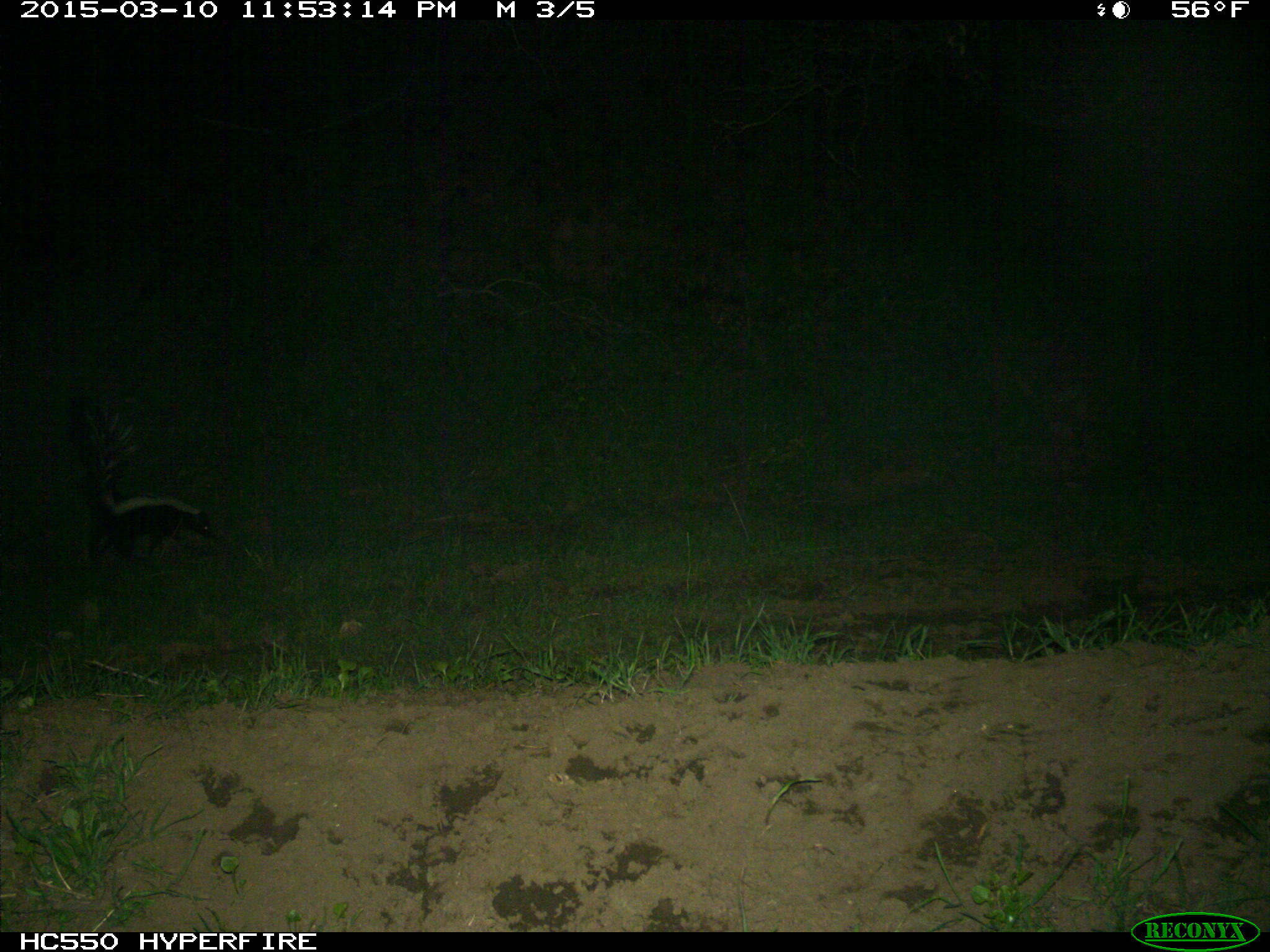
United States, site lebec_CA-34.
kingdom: Animalia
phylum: Chordata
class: Mammalia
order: Carnivora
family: Mephitidae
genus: Mephitis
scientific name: Mephitis mephitis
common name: striped skunk